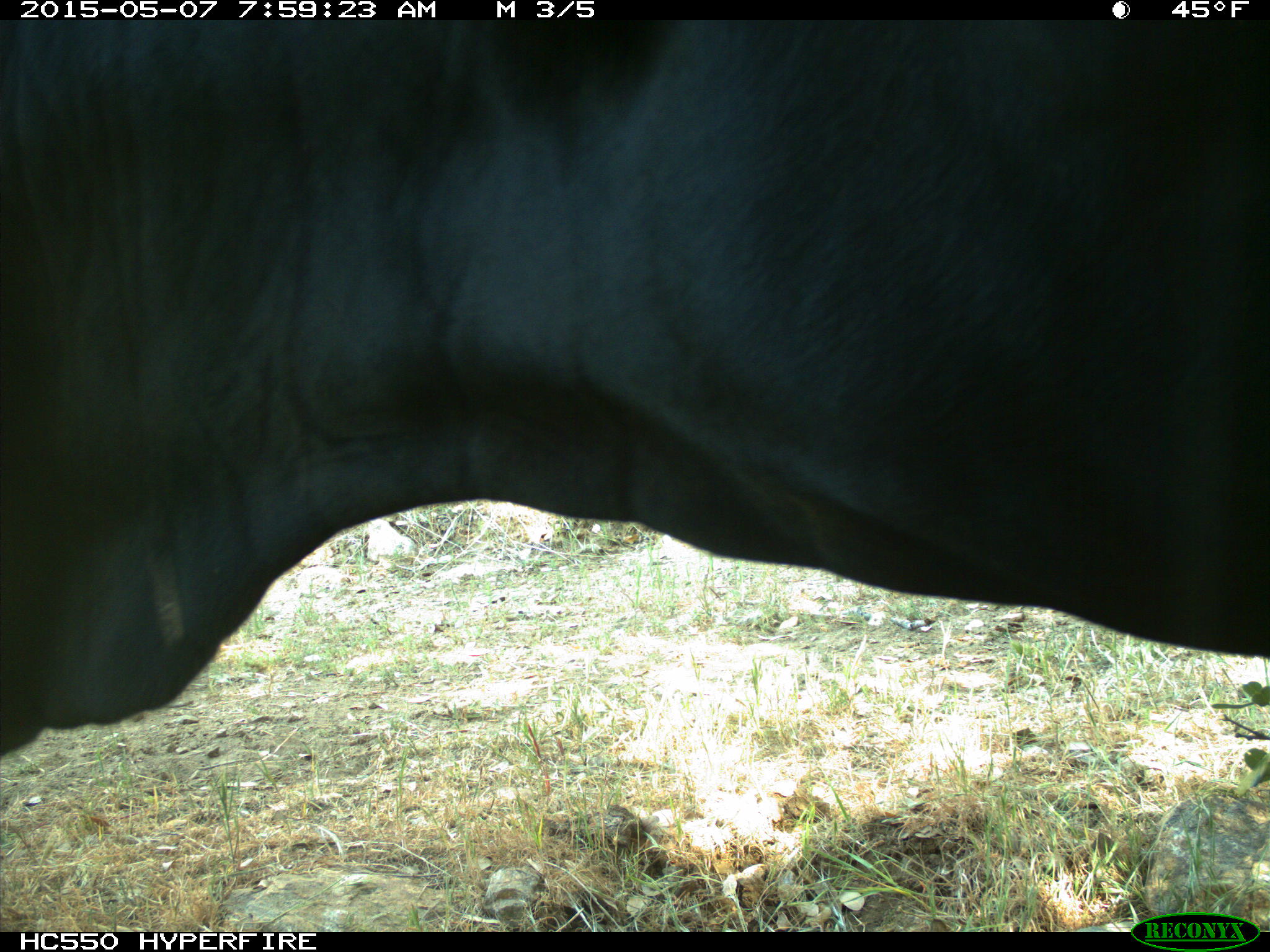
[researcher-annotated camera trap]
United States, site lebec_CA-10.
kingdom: Animalia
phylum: Chordata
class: Mammalia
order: Artiodactyla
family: Bovidae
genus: Bos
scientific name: Bos taurus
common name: domestic cow